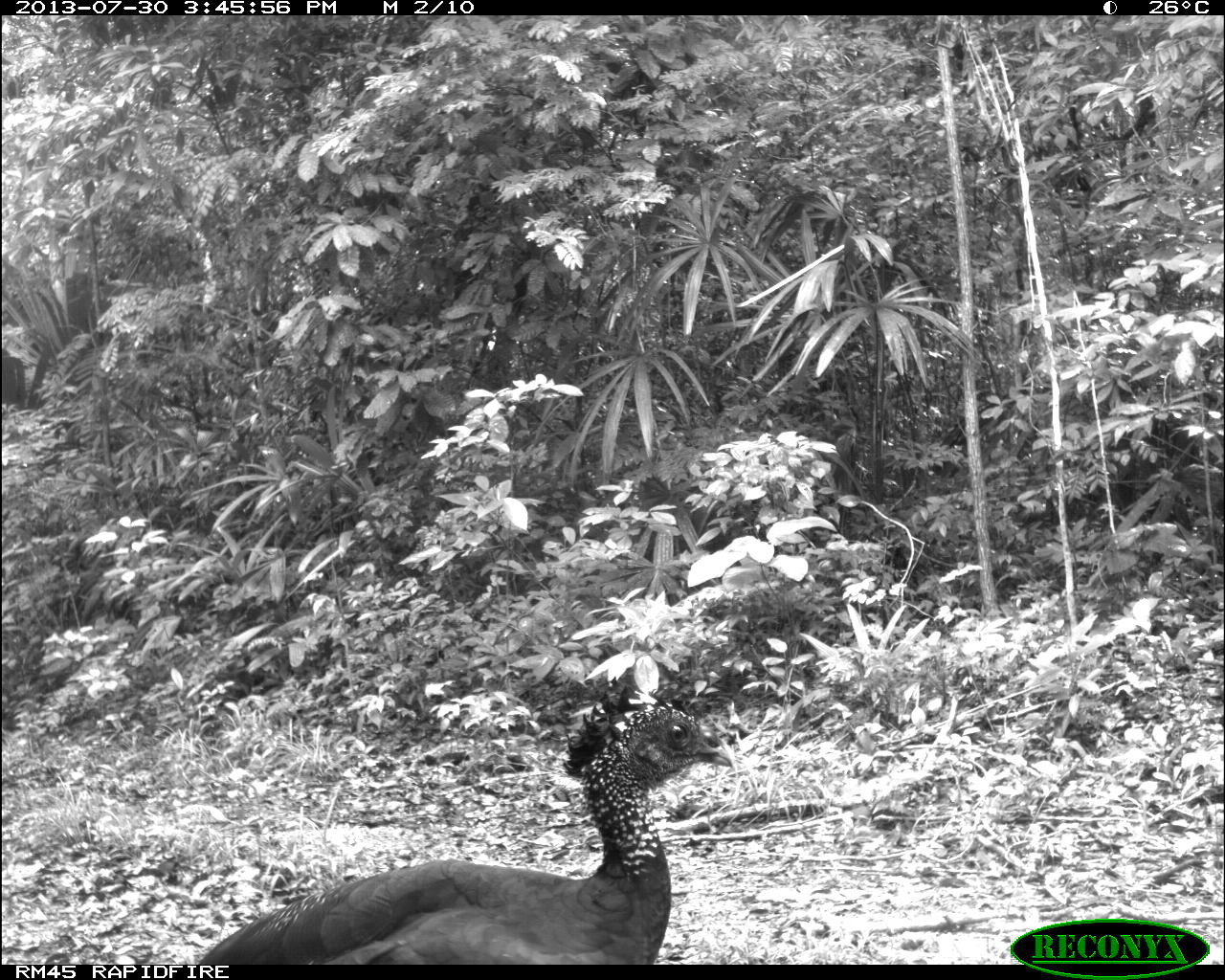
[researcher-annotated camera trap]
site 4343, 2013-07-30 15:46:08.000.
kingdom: Animalia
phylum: Chordata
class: Aves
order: Galliformes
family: Cracidae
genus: Crax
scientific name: Crax rubra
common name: great curassow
Crax rubra (great curassow), count 2, sex female.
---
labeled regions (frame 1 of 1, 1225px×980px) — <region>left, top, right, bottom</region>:
crax rubra: <region>195, 682, 738, 964</region>